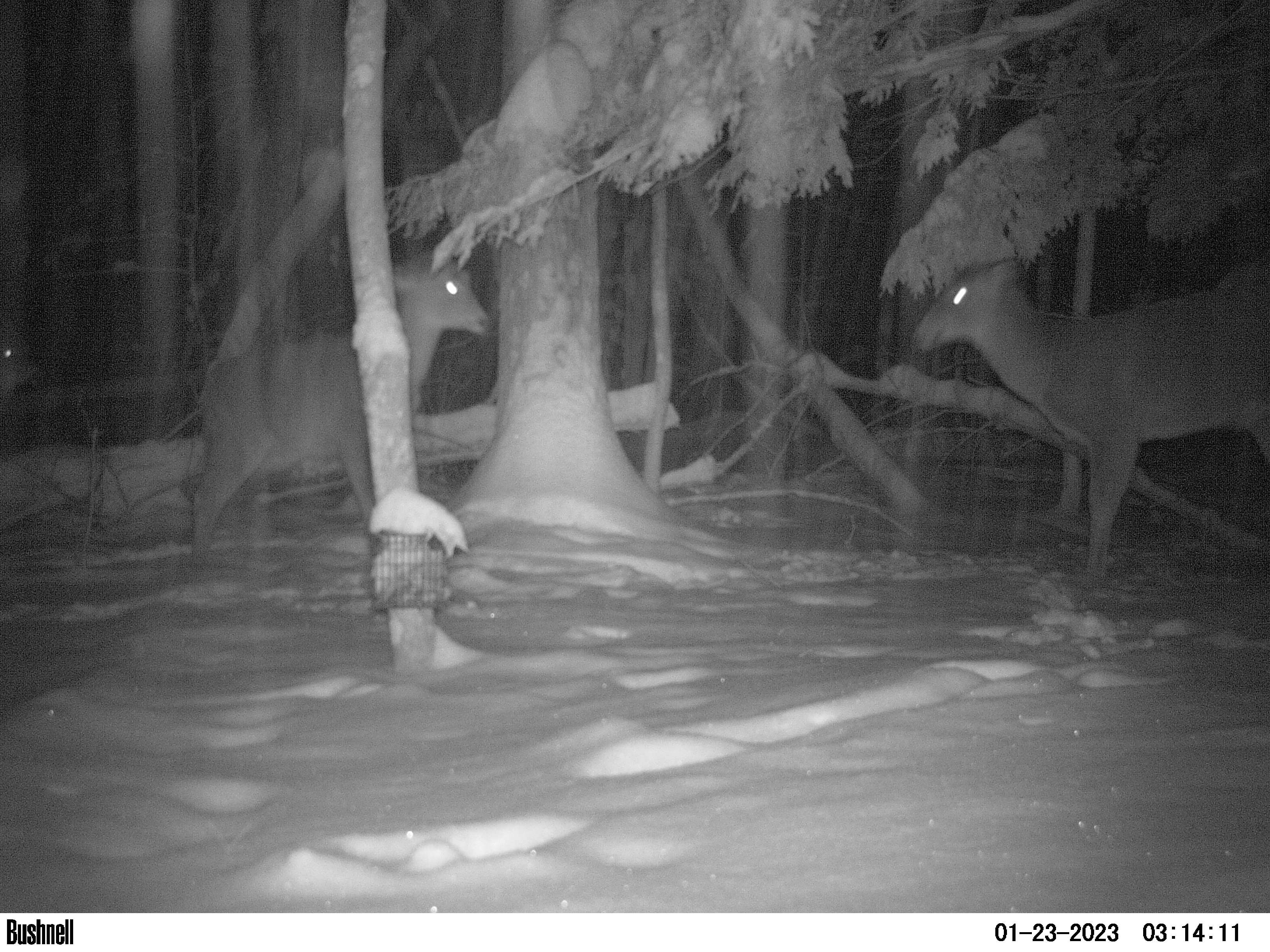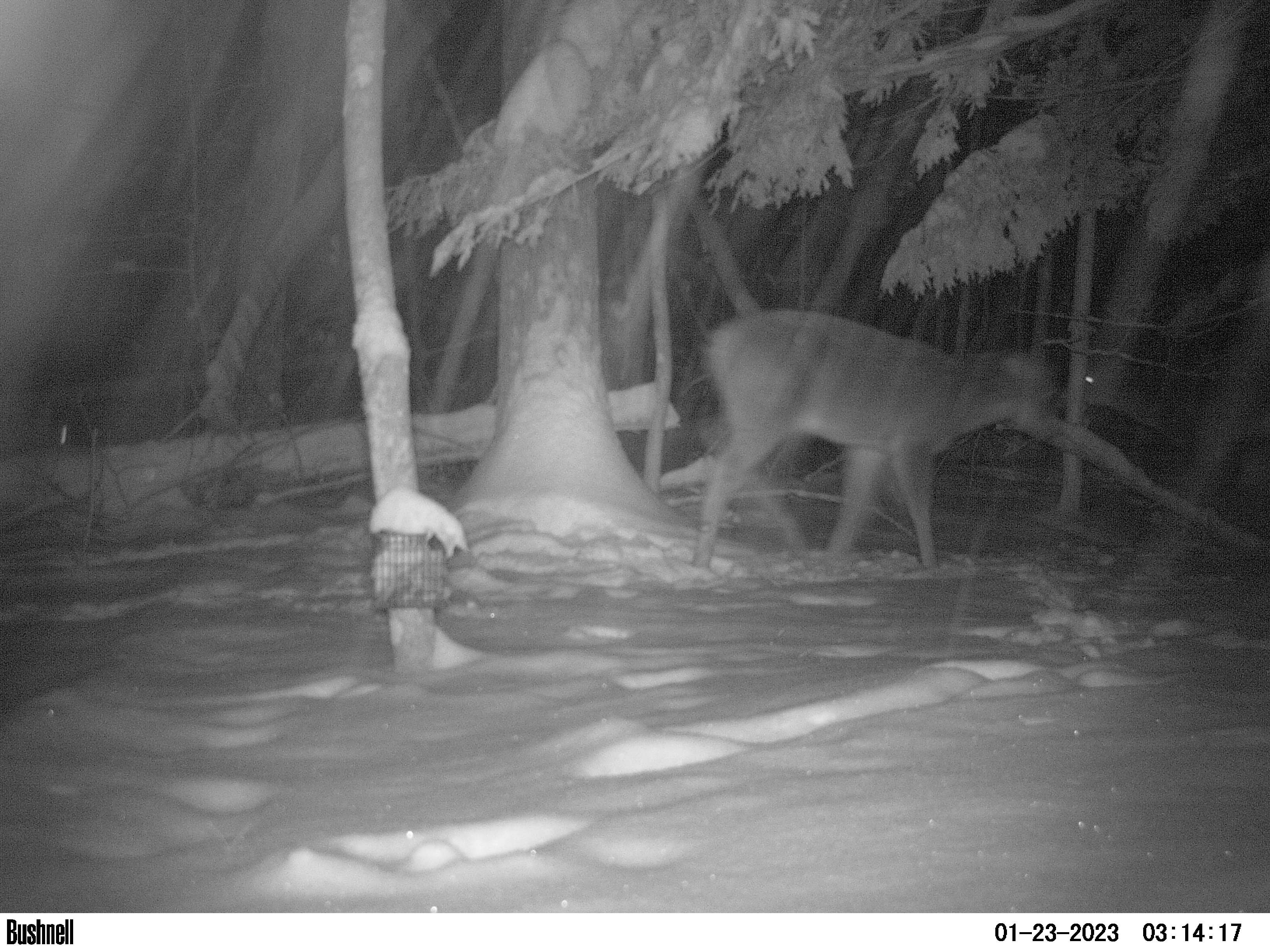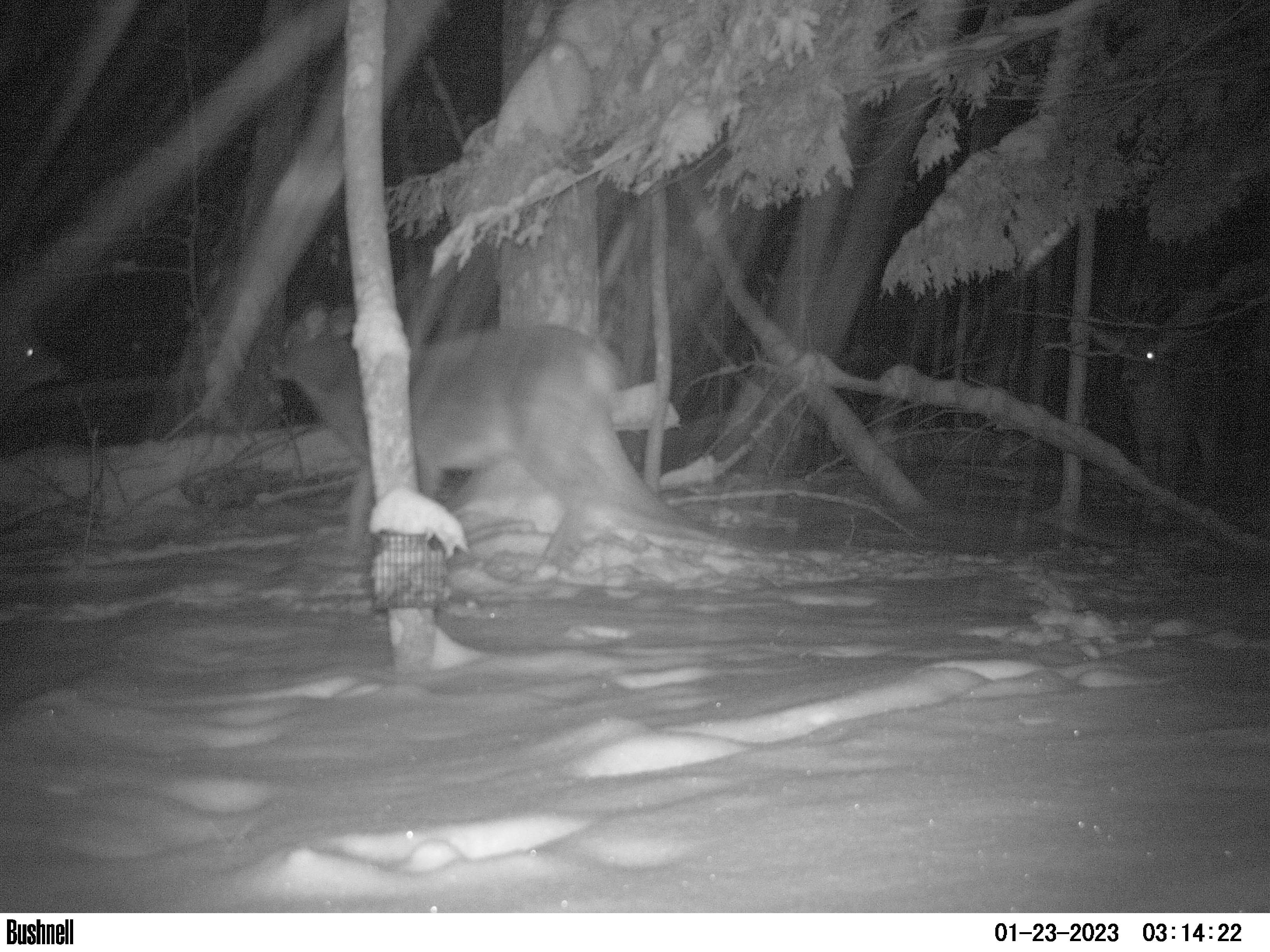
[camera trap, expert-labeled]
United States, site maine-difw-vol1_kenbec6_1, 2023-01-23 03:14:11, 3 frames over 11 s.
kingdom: Animalia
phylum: Chordata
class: Mammalia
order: Artiodactyla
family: Cervidae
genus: Odocoileus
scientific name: Odocoileus virginianus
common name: white-tailed deer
White-tailed deer (Odocoileus virginianus).